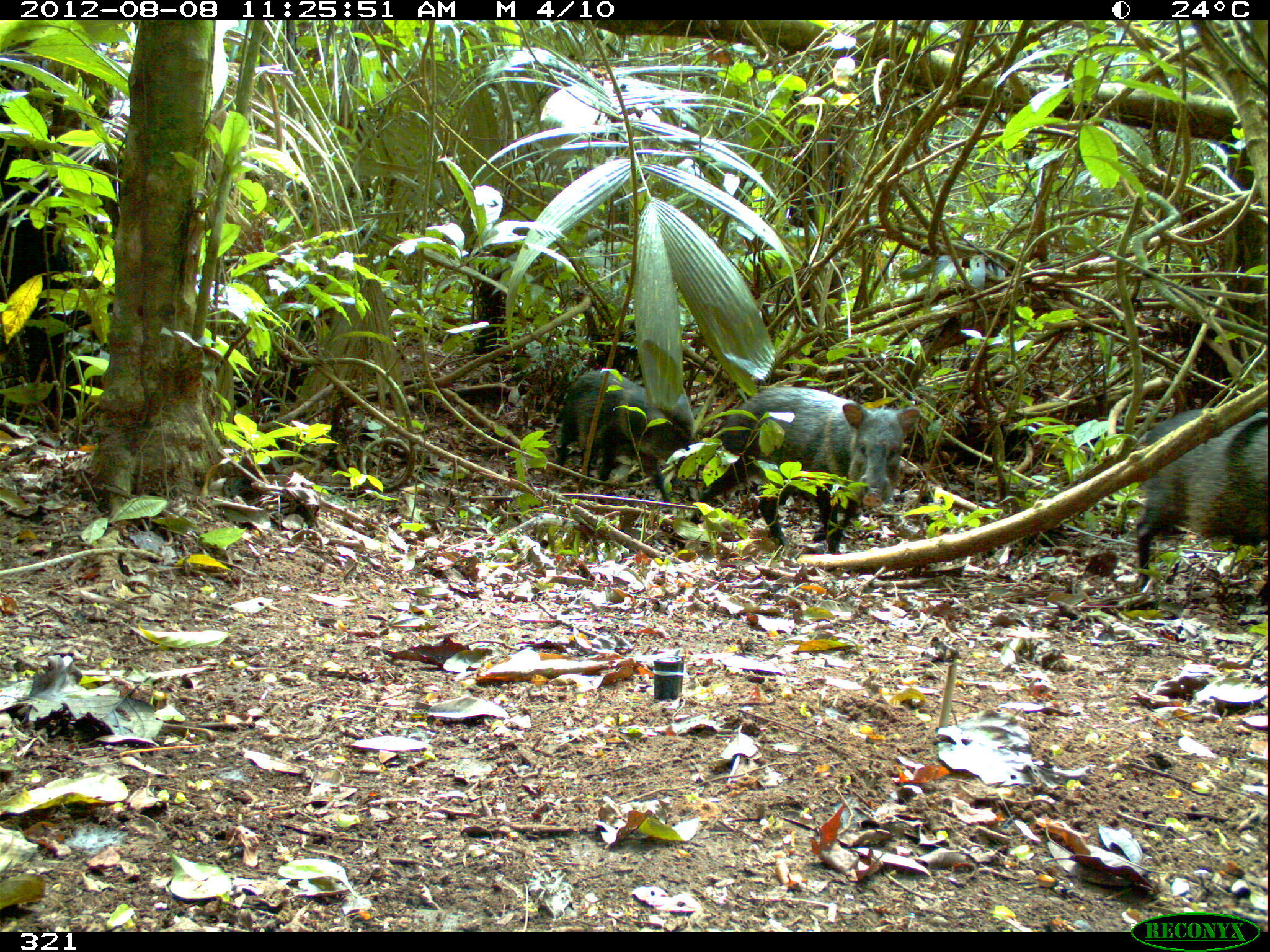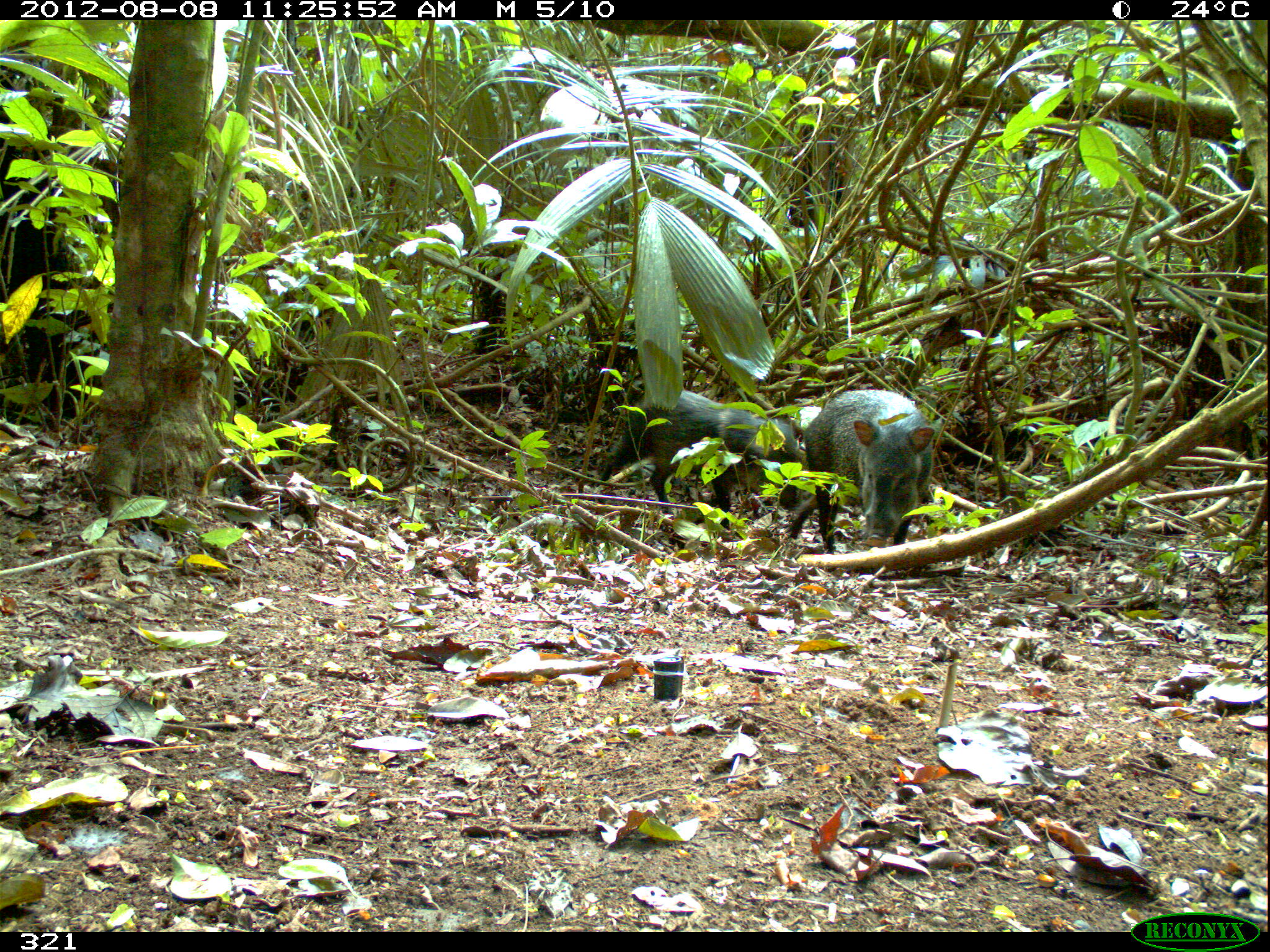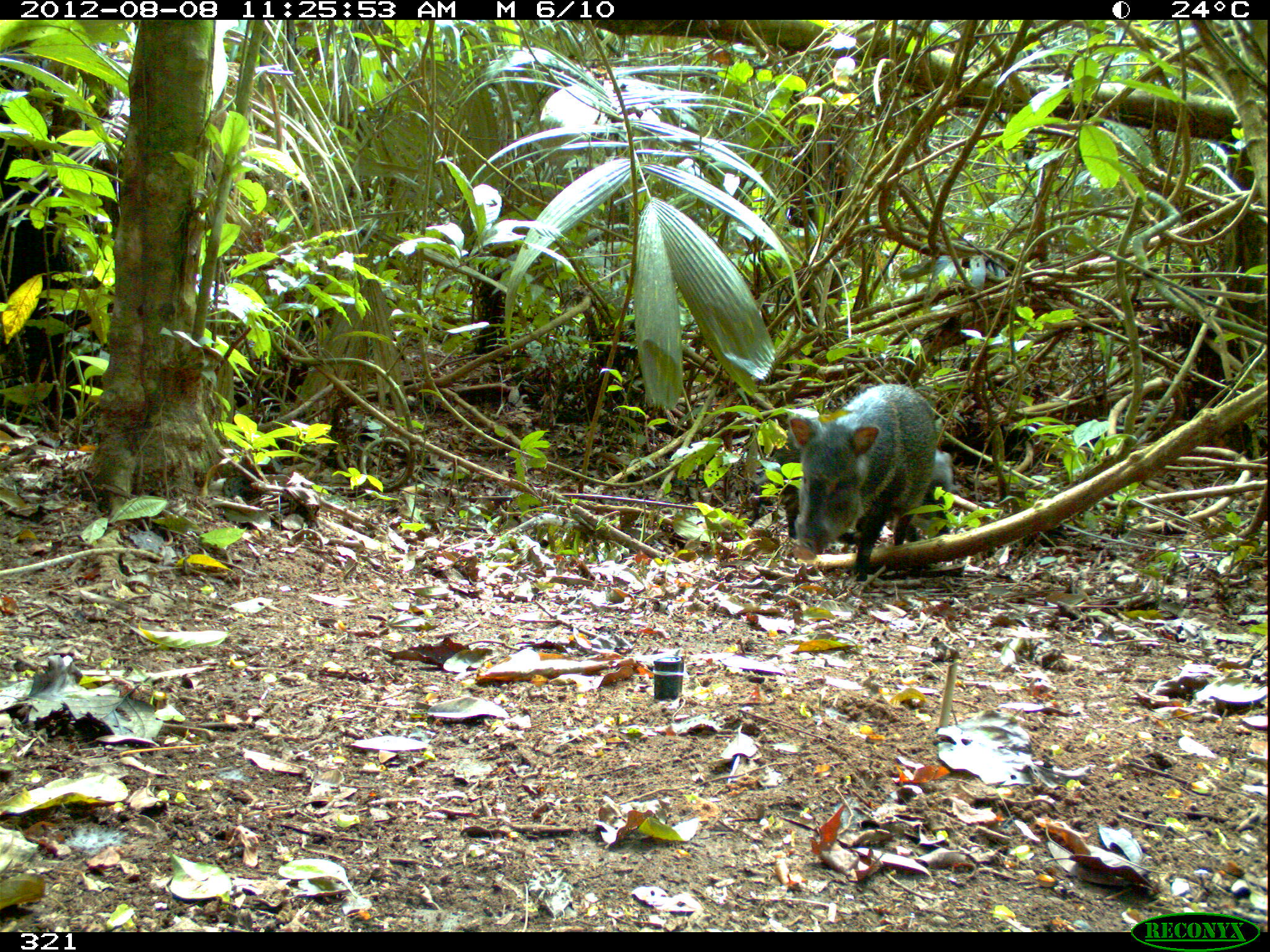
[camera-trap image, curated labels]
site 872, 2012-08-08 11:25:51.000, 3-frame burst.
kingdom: Animalia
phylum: Chordata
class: Mammalia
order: Artiodactyla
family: Tayassuidae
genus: Pecari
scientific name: Pecari tajacu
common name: collared peccary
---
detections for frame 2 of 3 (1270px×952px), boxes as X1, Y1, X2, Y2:
pecari tajacu: 591, 386, 800, 533; 788, 388, 938, 564